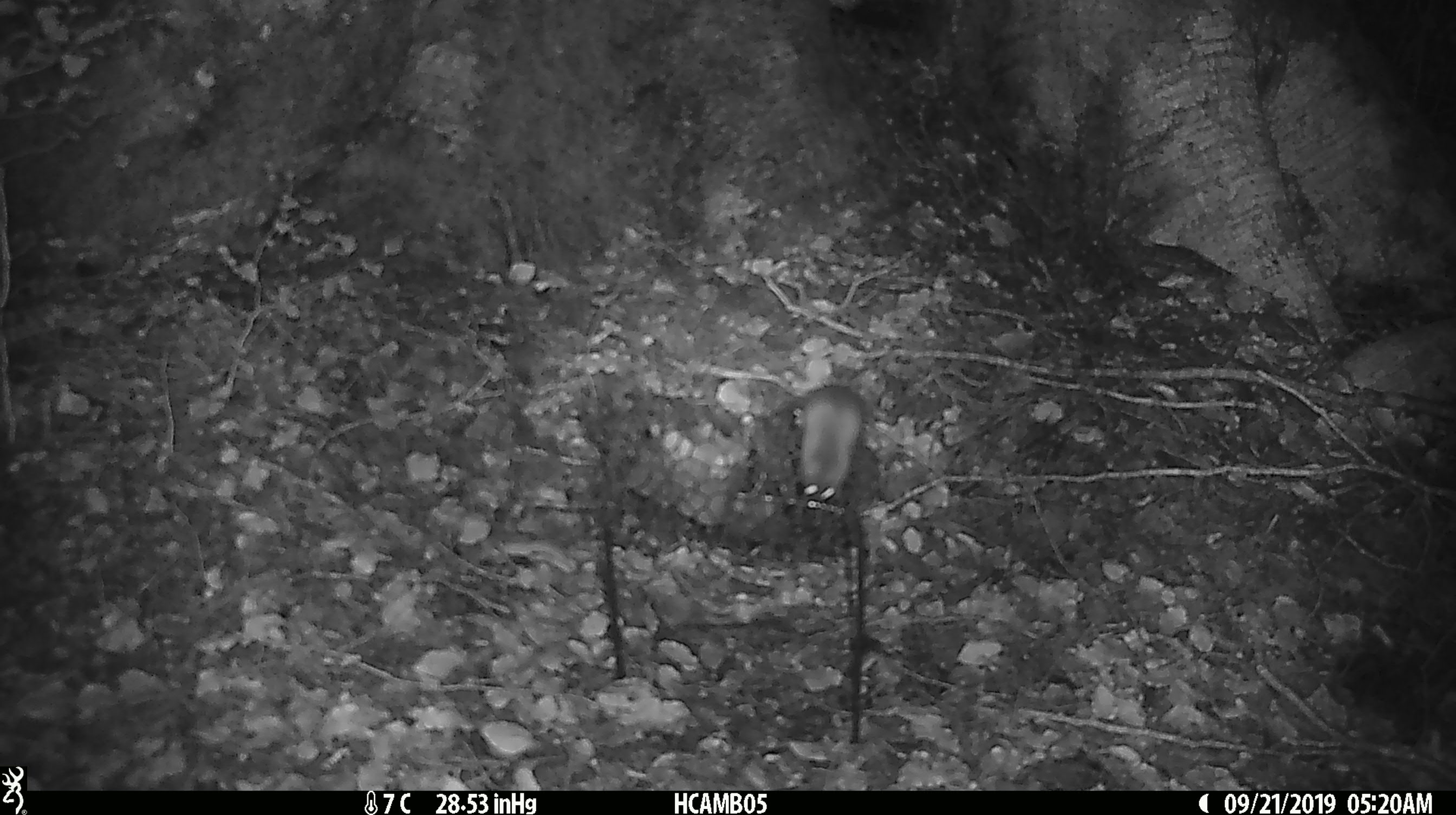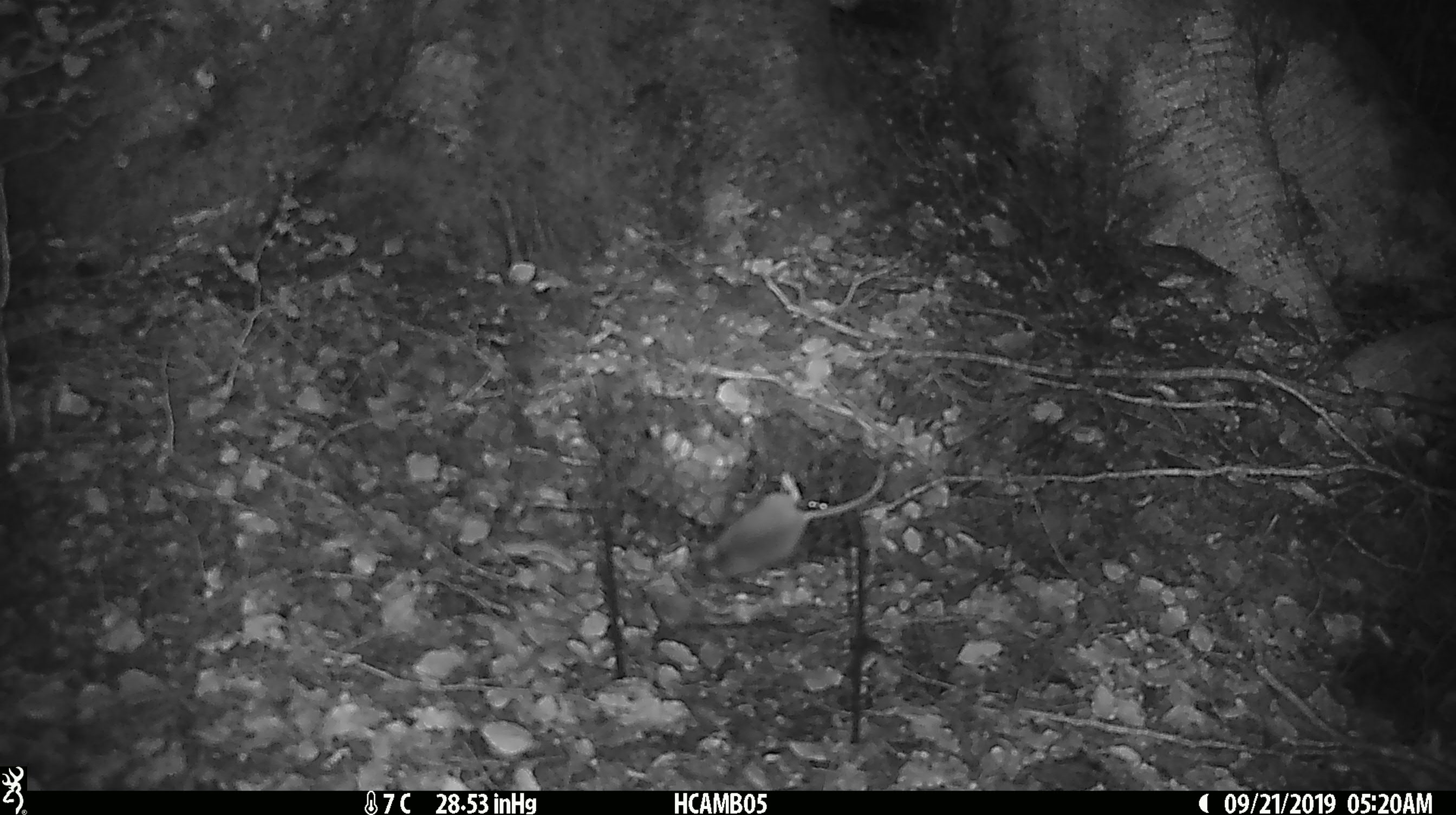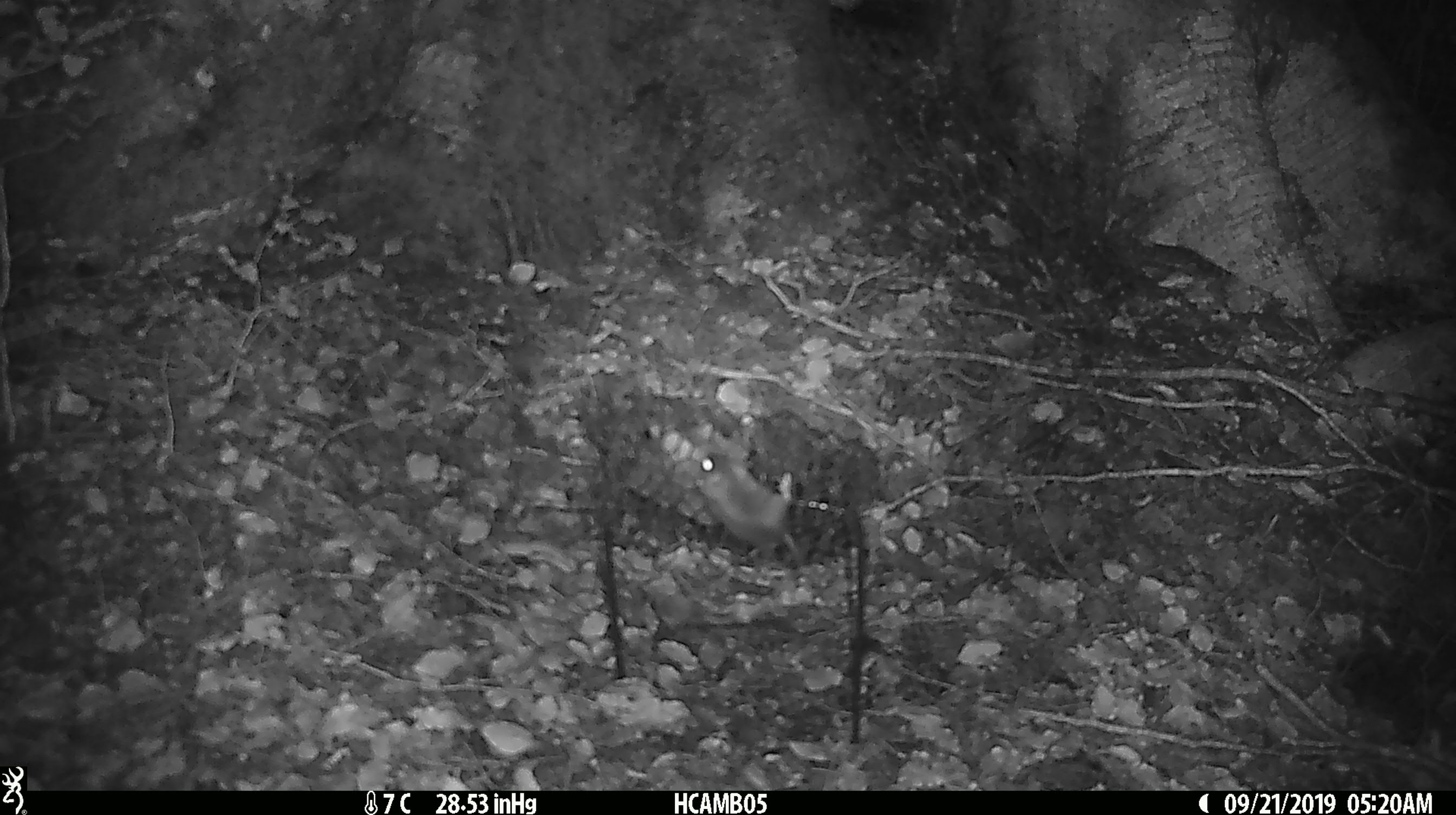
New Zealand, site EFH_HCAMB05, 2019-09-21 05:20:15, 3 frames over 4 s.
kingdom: Animalia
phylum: Chordata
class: Mammalia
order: Rodentia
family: Muridae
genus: Mus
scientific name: Mus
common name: mouse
Mouse (Mus).